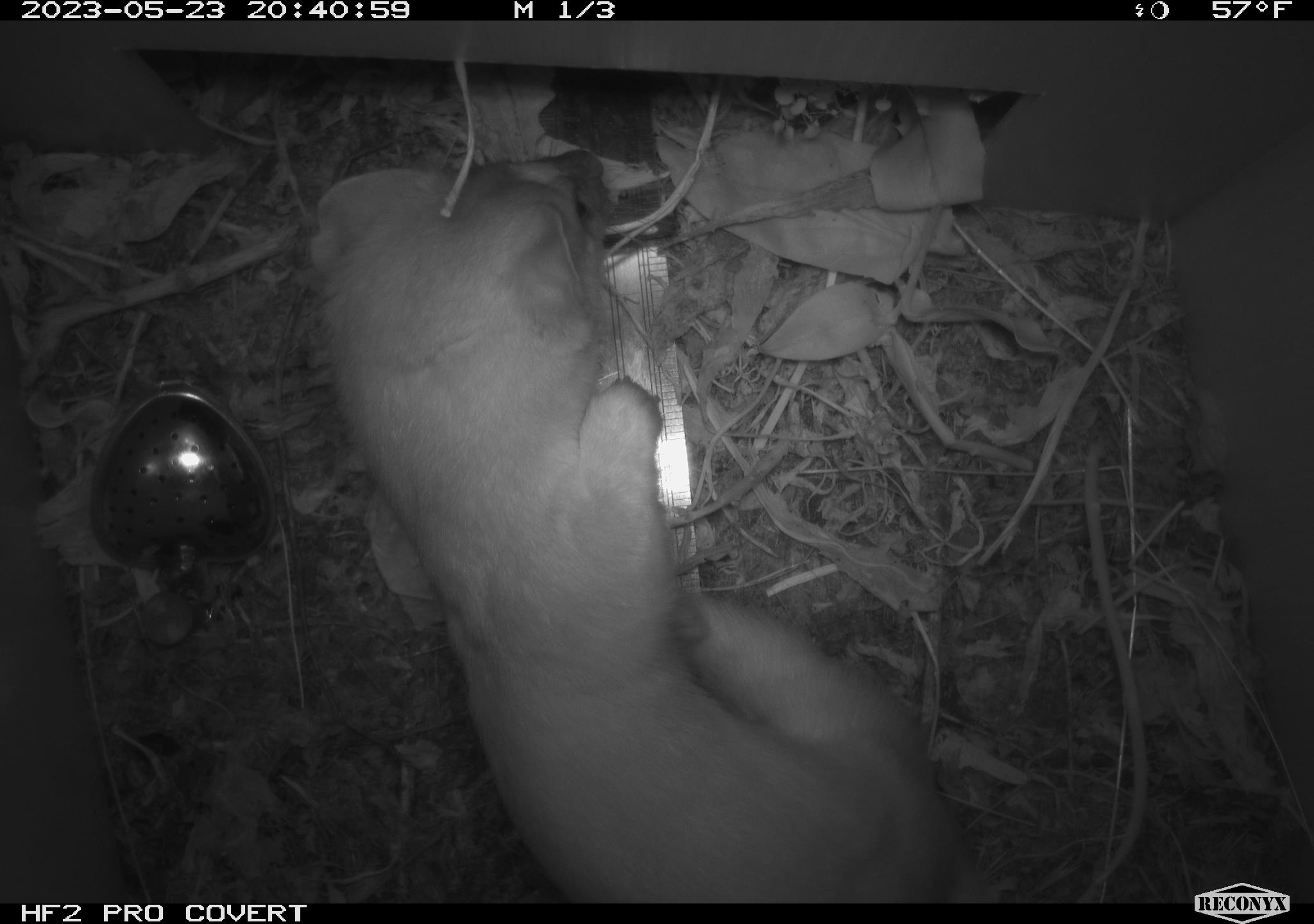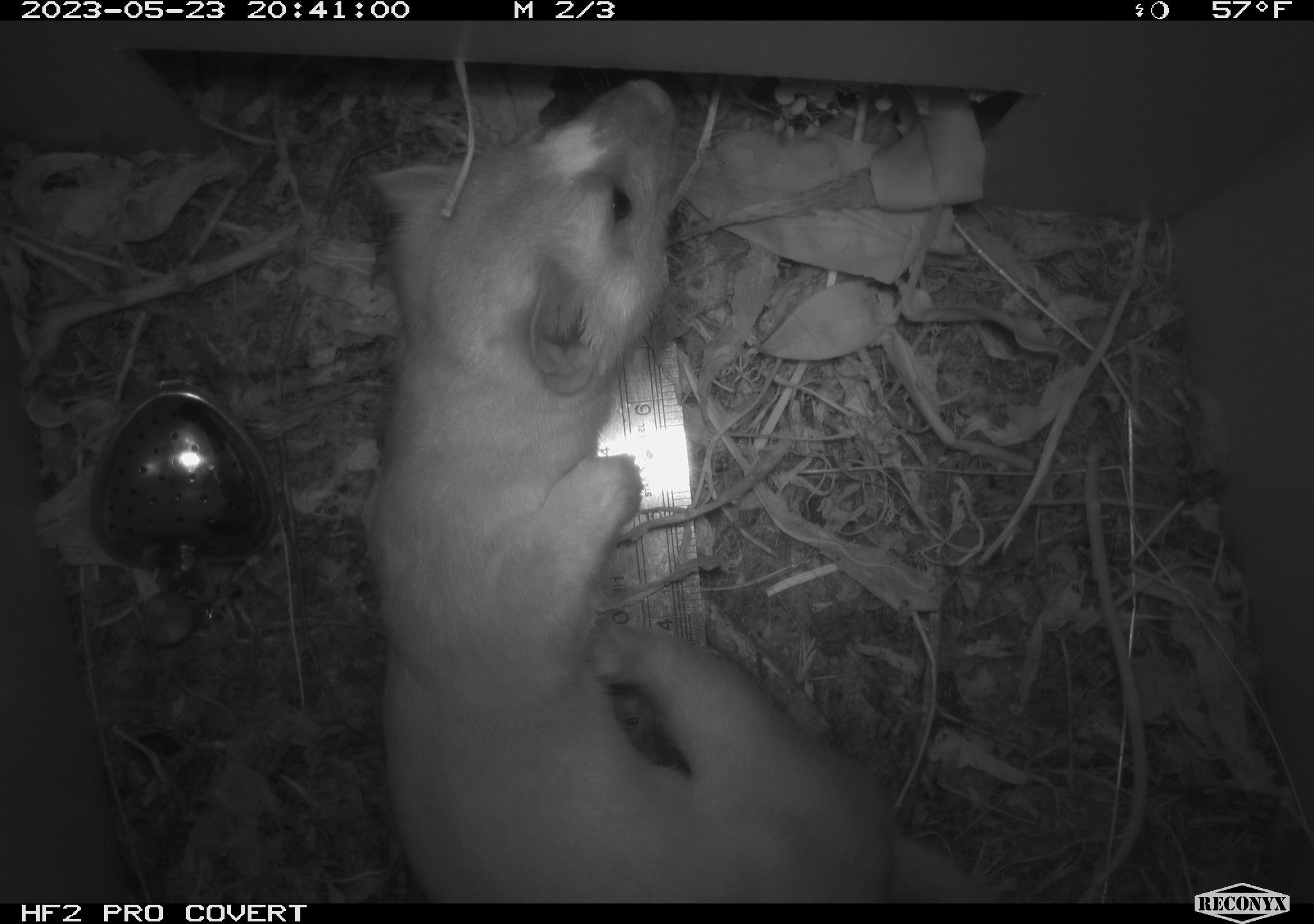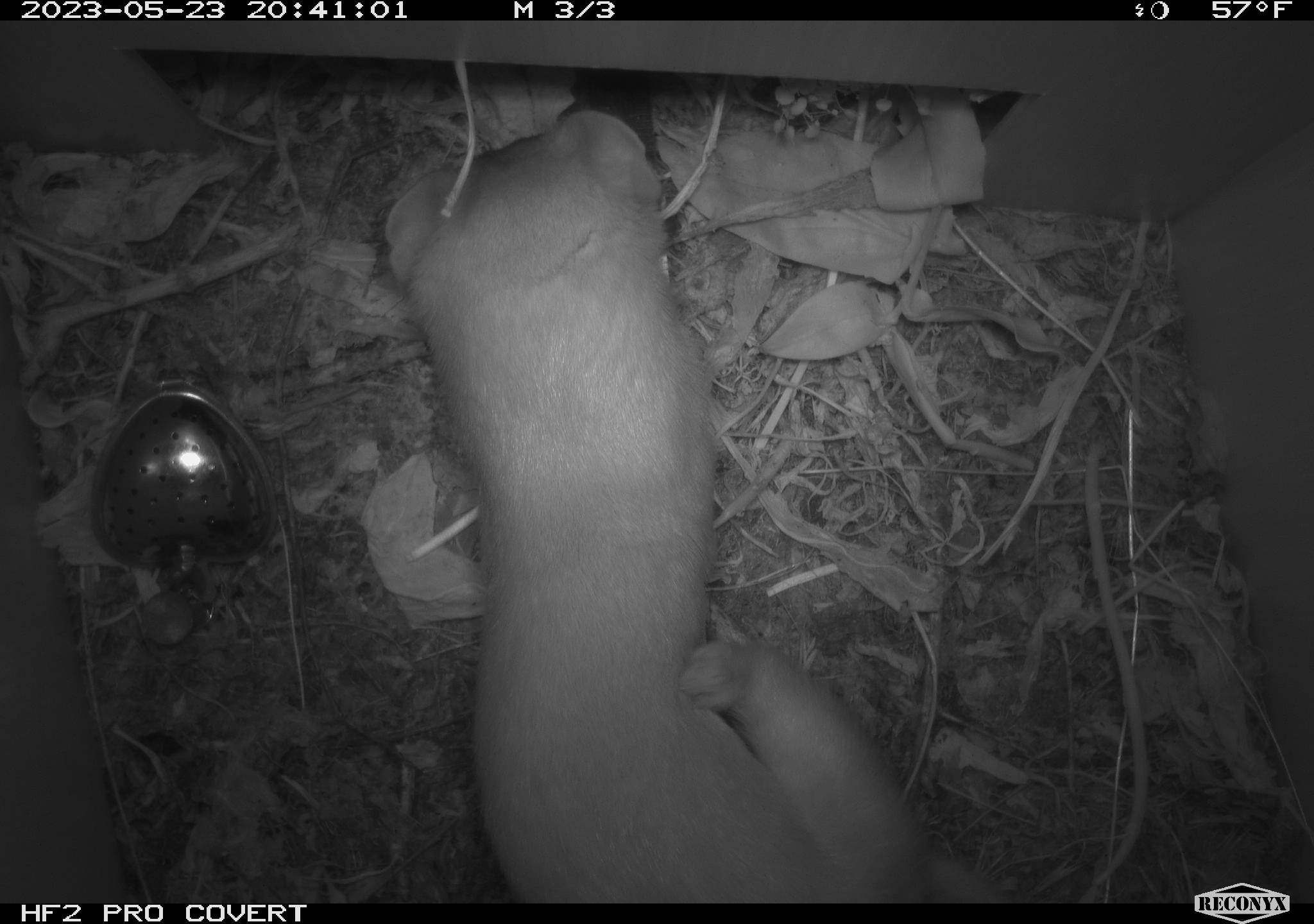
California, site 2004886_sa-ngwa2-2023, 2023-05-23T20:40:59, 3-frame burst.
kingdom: Animalia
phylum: Chordata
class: Mammalia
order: Carnivora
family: Mustelidae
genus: Neogale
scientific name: Neogale frenata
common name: long-tailed weasel